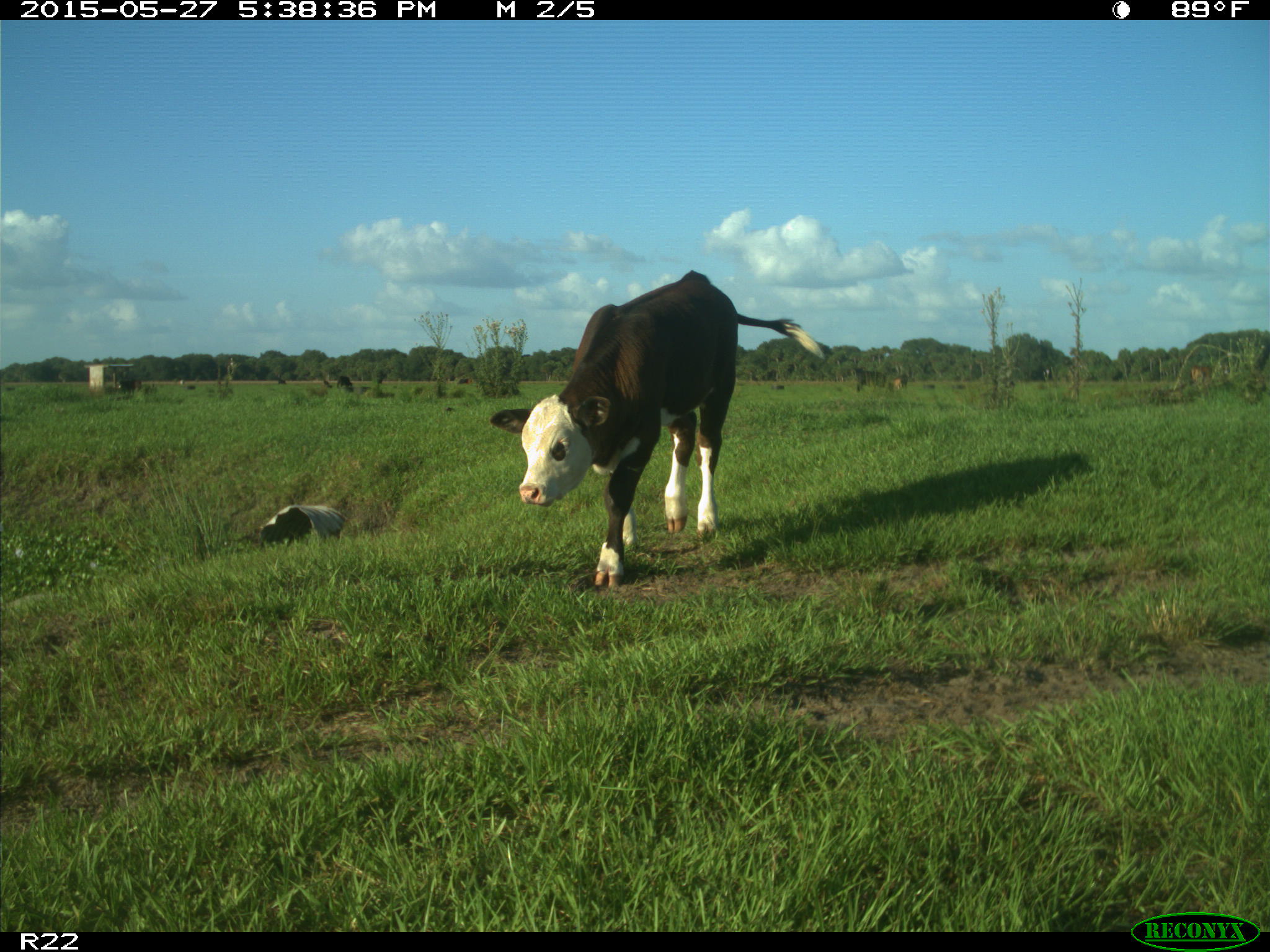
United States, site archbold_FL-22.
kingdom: Animalia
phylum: Chordata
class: Mammalia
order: Artiodactyla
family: Bovidae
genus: Bos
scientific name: Bos taurus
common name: domestic cow